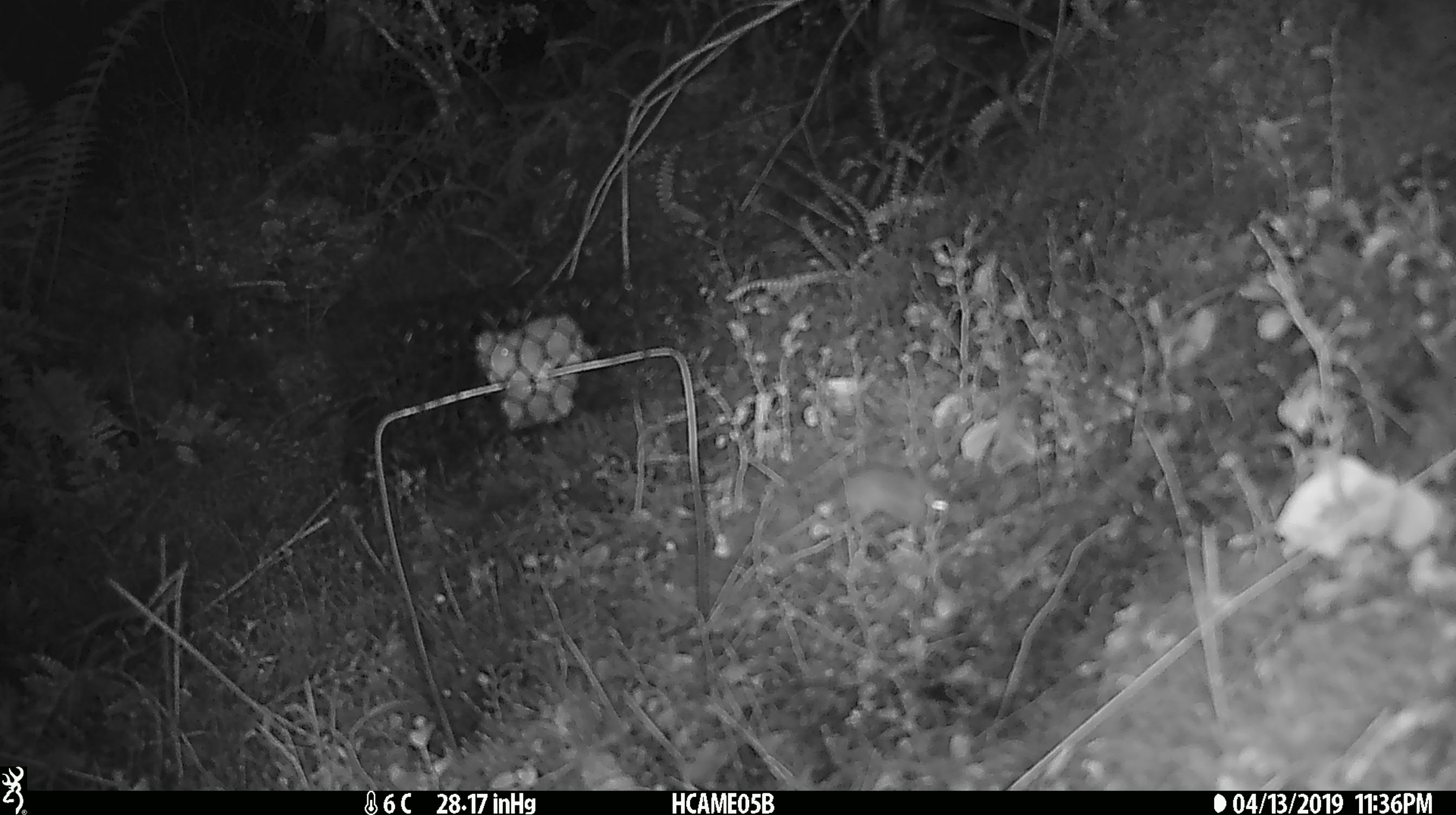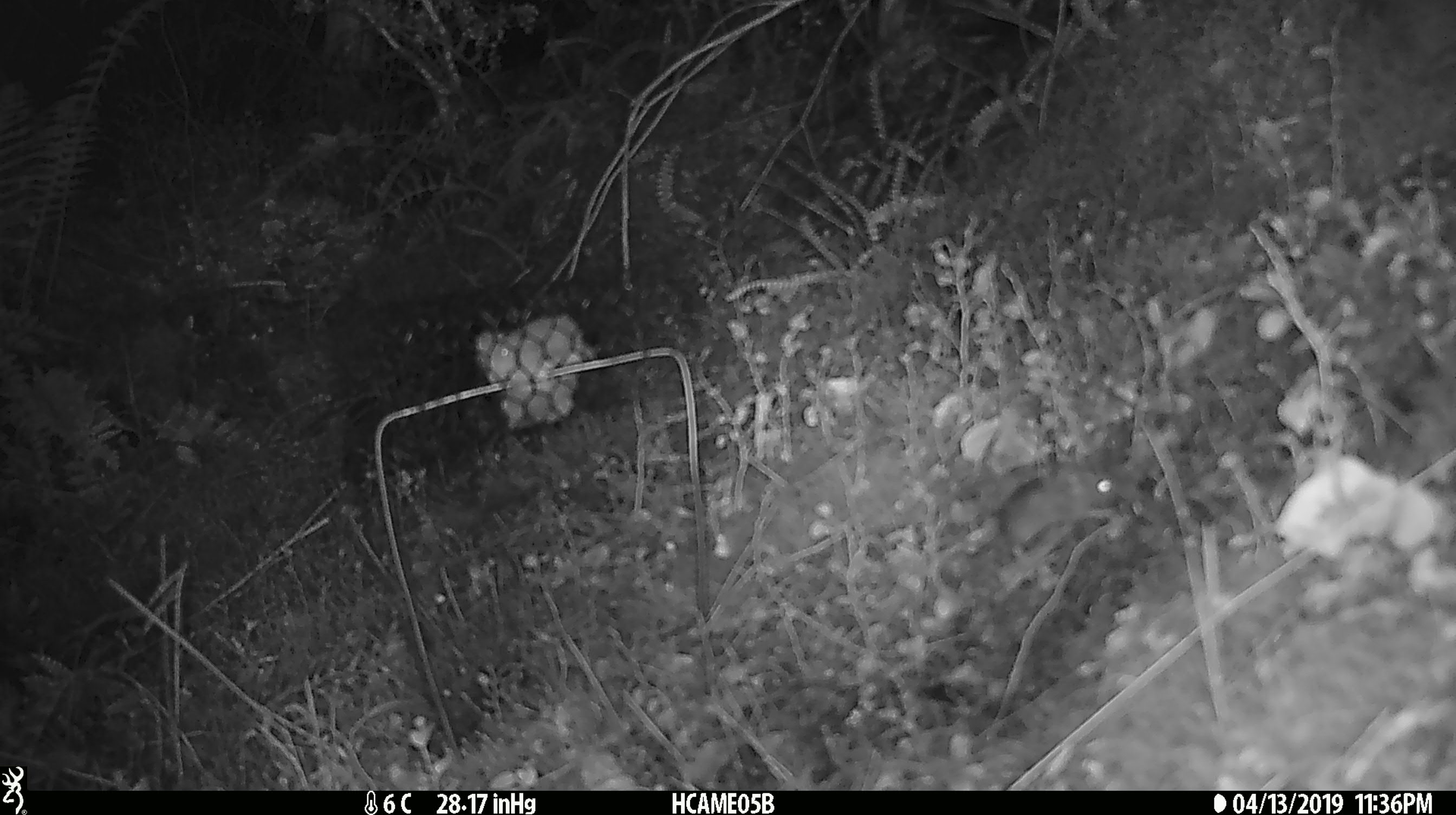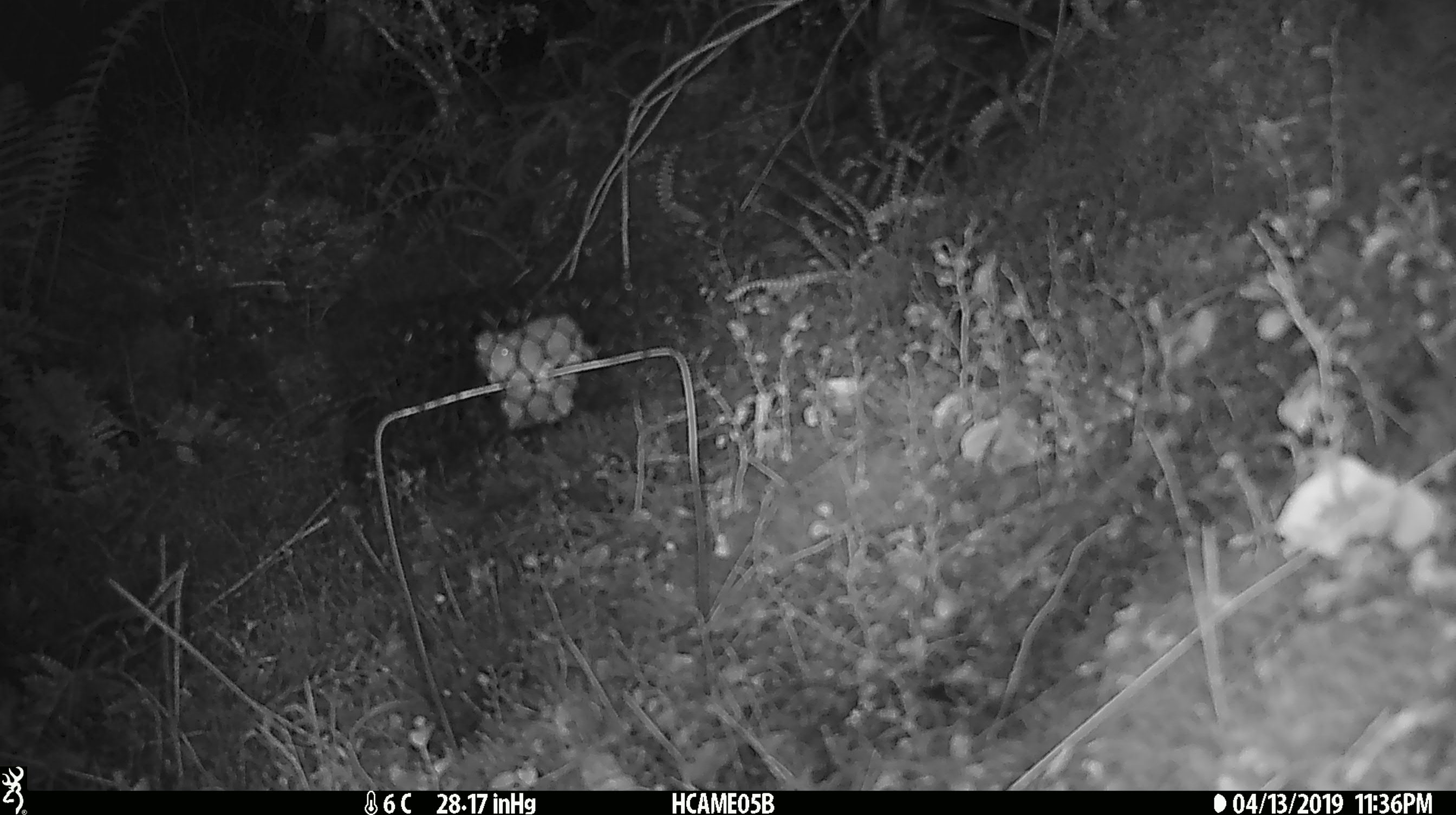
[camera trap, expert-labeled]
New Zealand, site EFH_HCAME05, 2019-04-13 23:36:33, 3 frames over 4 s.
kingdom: Animalia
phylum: Chordata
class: Mammalia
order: Rodentia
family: Muridae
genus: Mus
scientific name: Mus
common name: mouse